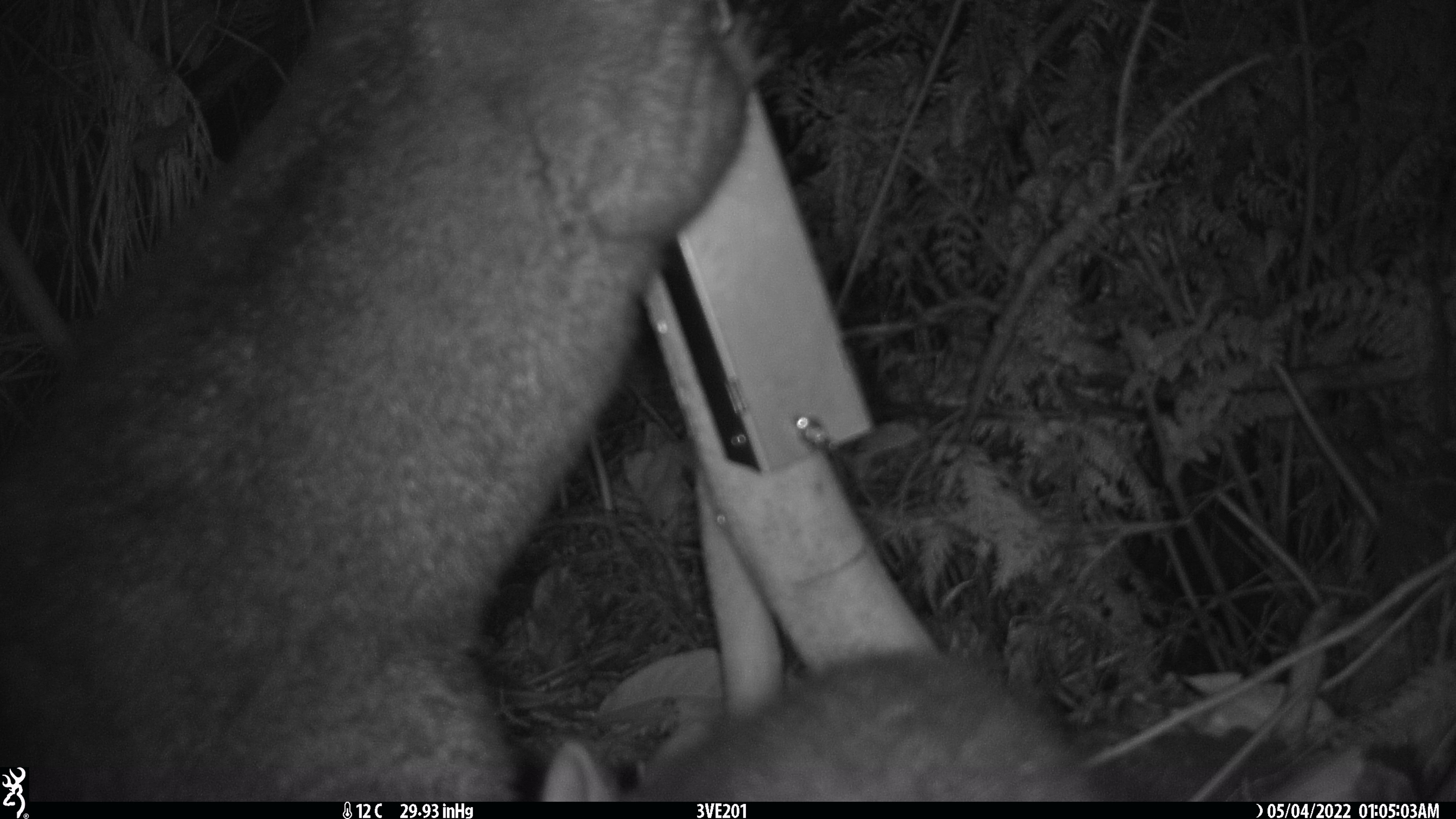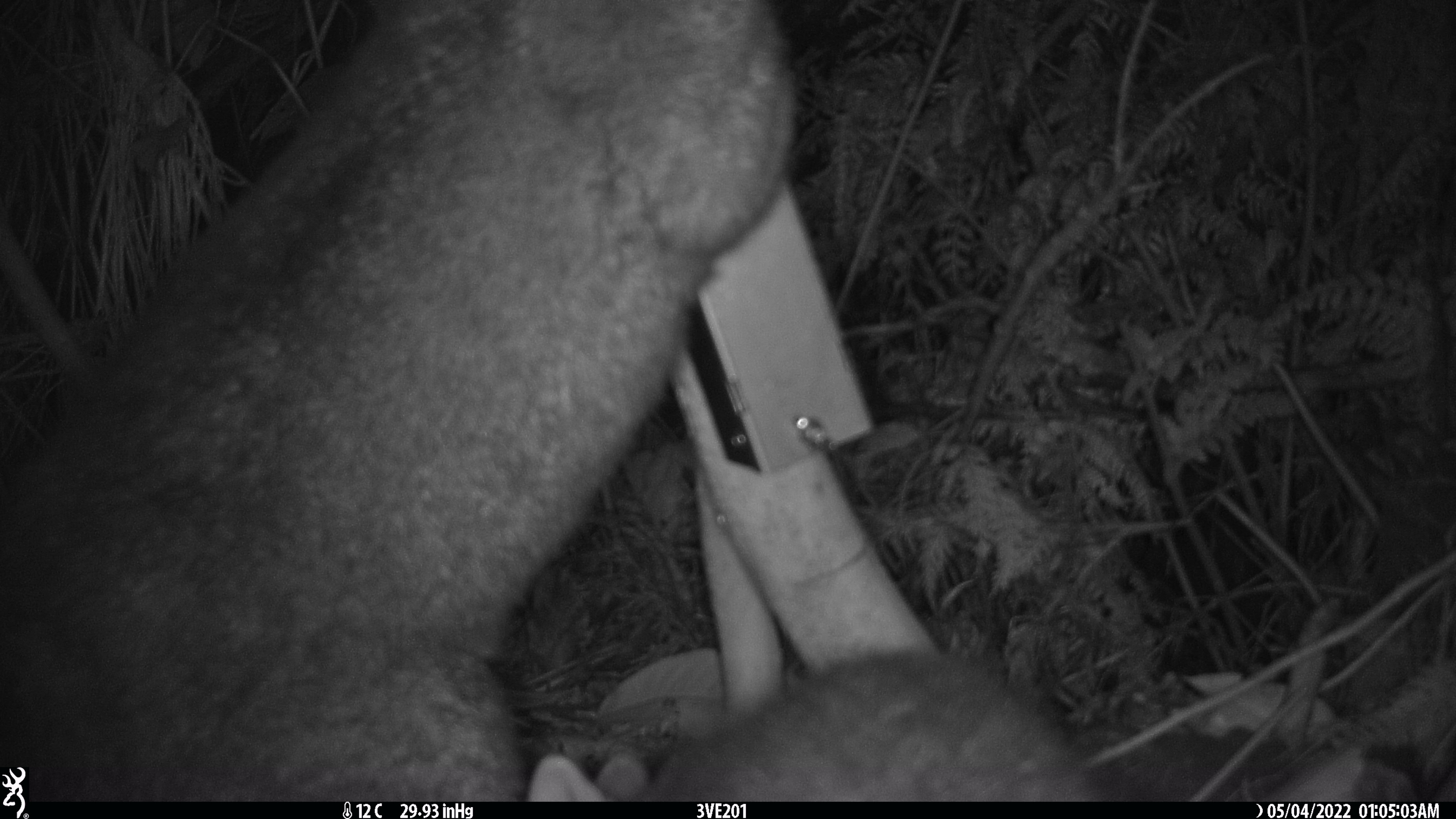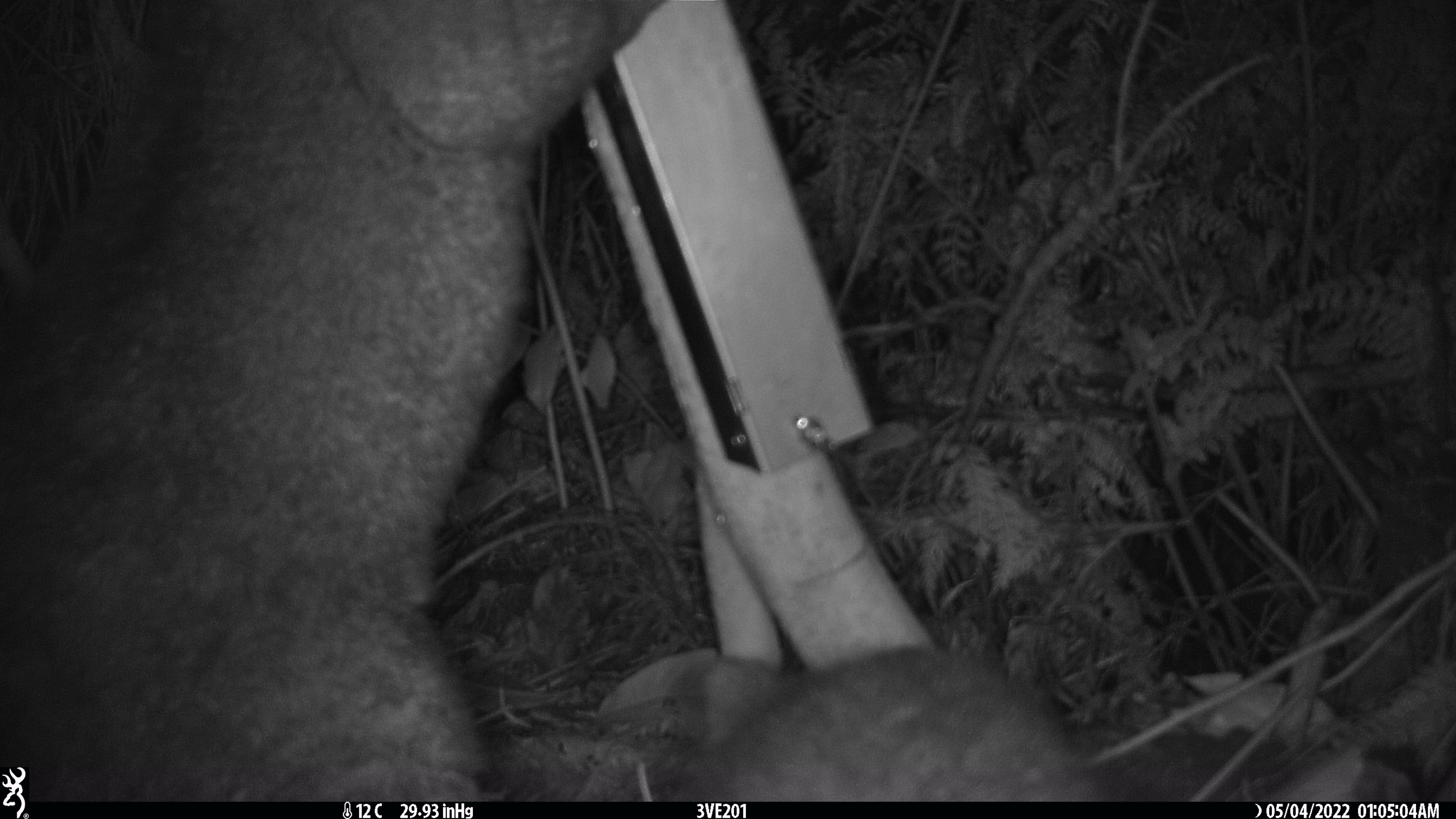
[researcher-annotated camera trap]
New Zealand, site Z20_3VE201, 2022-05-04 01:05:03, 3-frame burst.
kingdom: Animalia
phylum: Chordata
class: Mammalia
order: Diprotodontia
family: Phalangeridae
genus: Trichosurus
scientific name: Trichosurus vulpecula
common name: common brushtail possum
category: possum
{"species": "possum (common brushtail possum) (Trichosurus vulpecula)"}